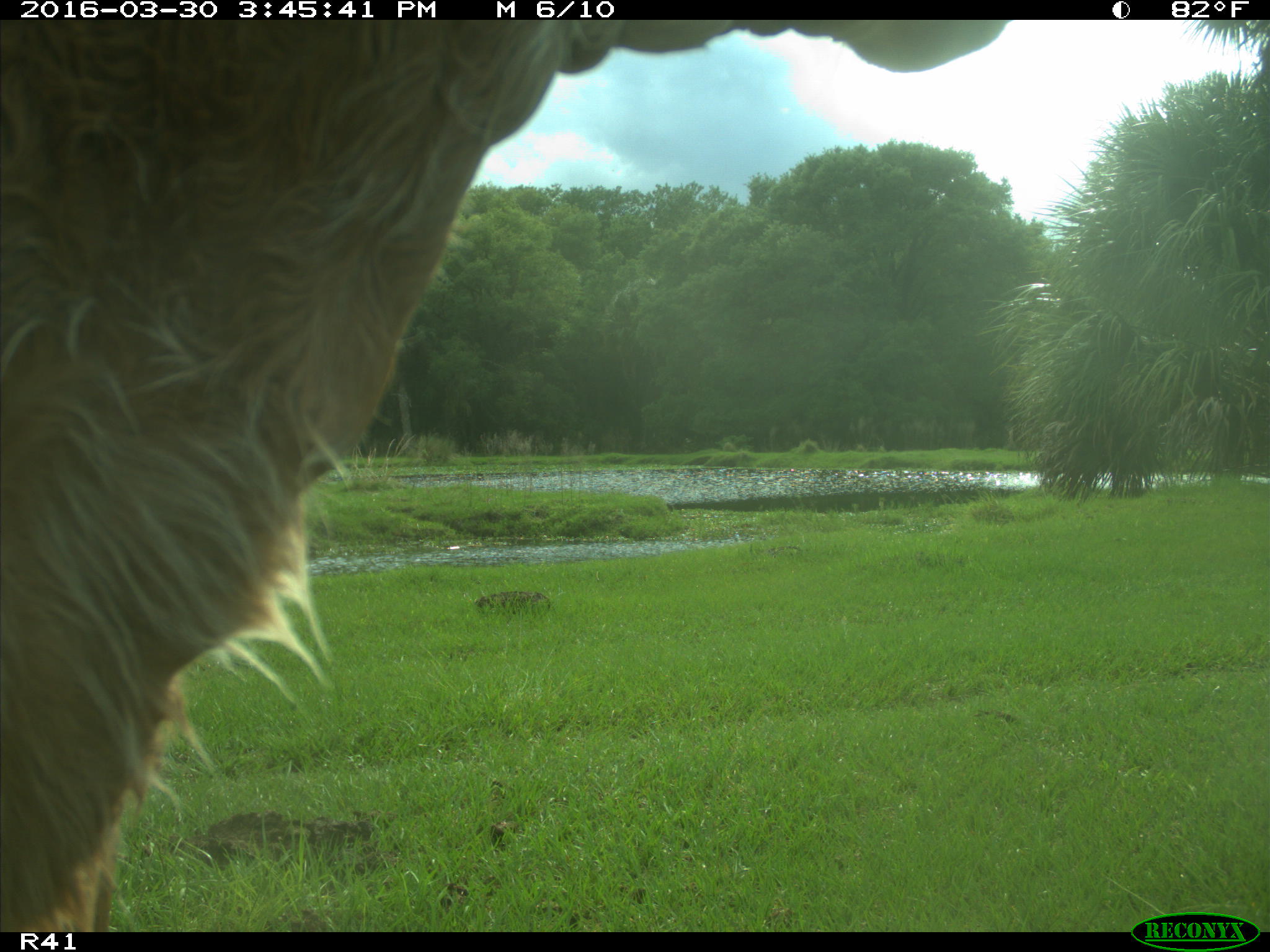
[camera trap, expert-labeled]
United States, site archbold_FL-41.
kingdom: Animalia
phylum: Chordata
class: Mammalia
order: Artiodactyla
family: Bovidae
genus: Bos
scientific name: Bos taurus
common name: domestic cow